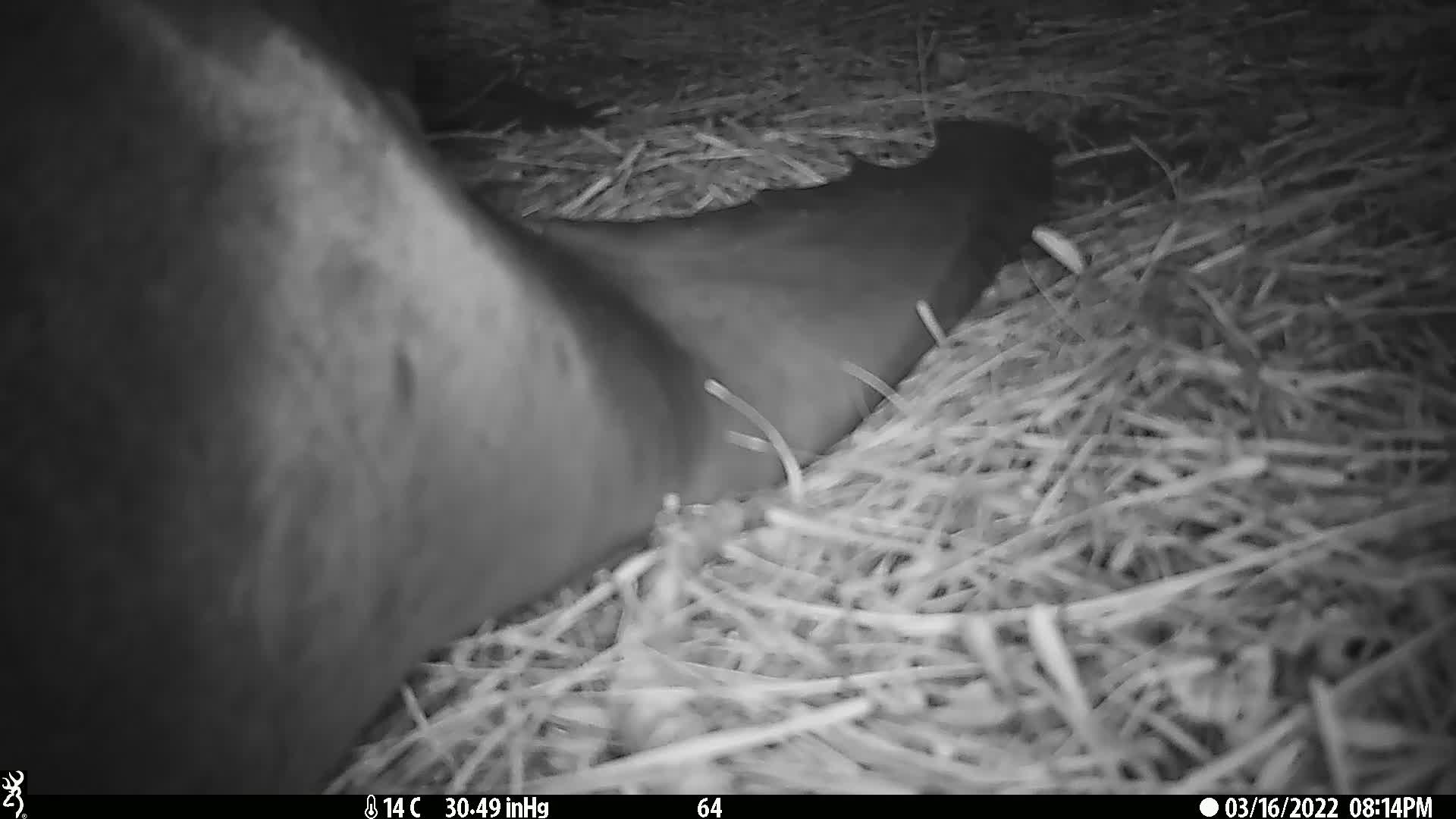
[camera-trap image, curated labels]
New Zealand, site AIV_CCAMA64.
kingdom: Animalia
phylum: Chordata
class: Mammalia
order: Carnivora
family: Otariidae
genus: Phocarctos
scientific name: Phocarctos hookeri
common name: new zealand sea lion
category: sealion